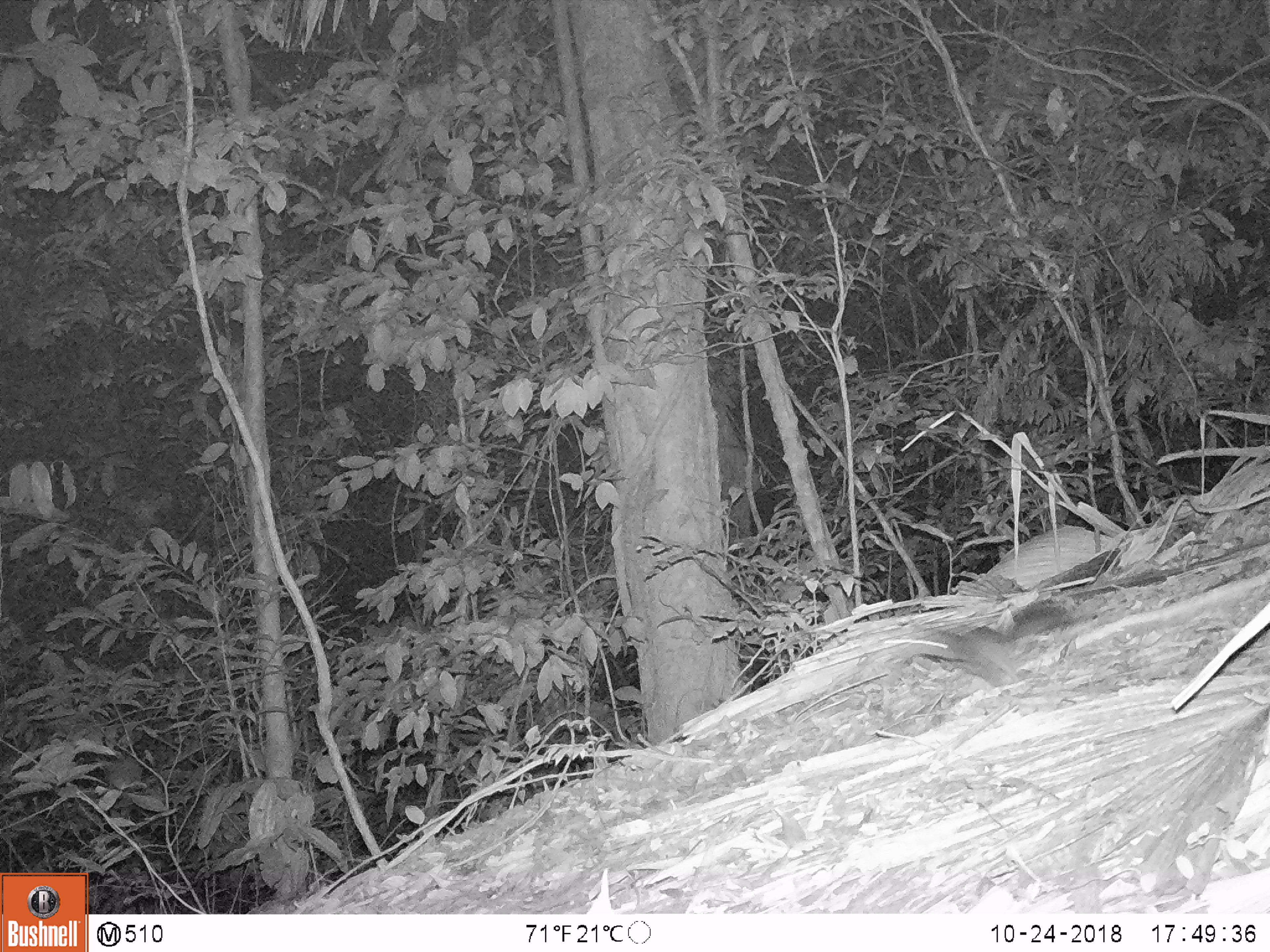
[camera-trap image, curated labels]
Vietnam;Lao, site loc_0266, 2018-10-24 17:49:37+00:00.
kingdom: Animalia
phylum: Chordata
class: Mammalia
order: Rodentia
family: Sciuridae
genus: Dremomys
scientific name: Dremomys rufigenis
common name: red-cheeked squirrel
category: red cheeked squirrel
Red cheeked squirrel (red-cheeked squirrel) (Dremomys rufigenis). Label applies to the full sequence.